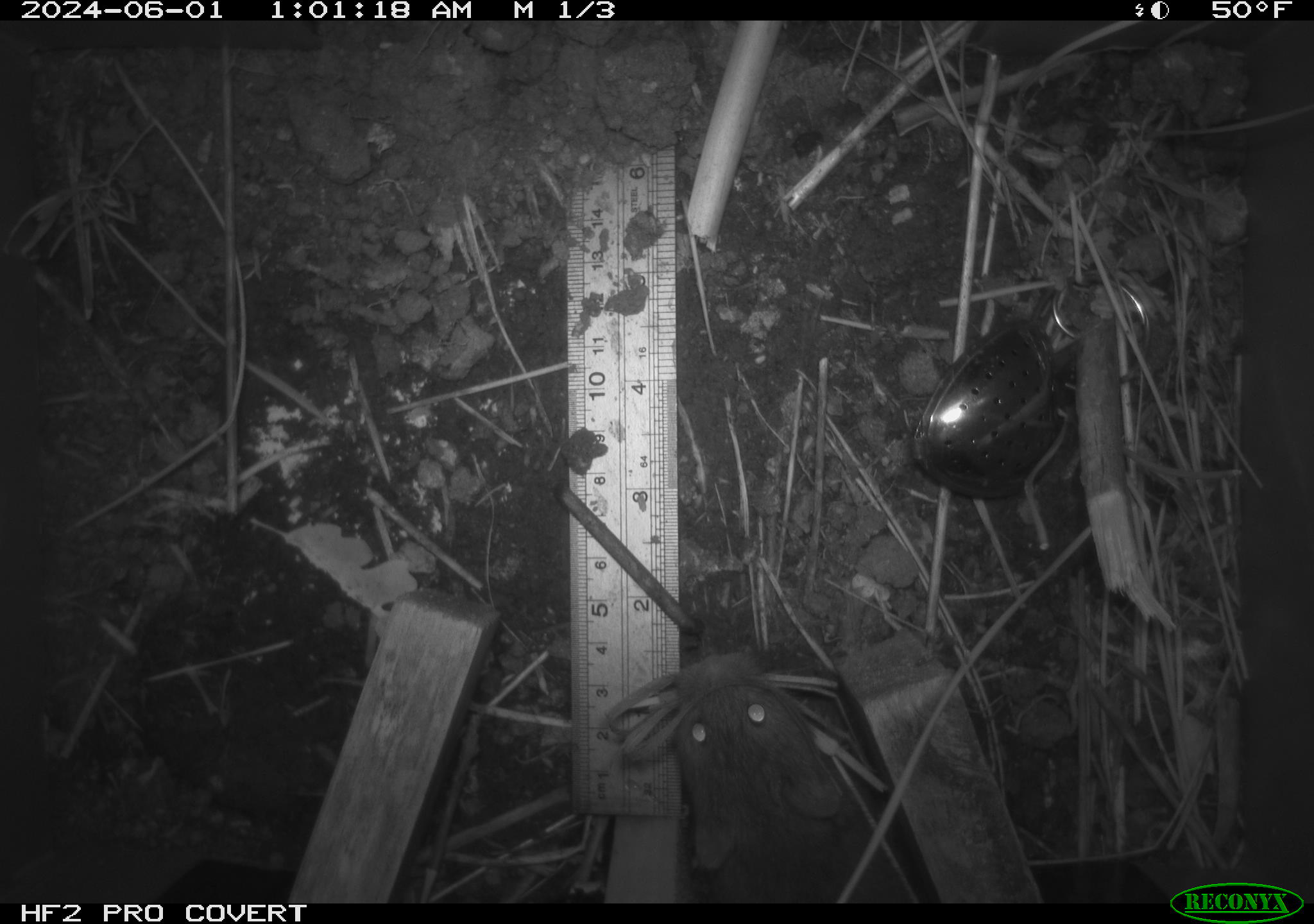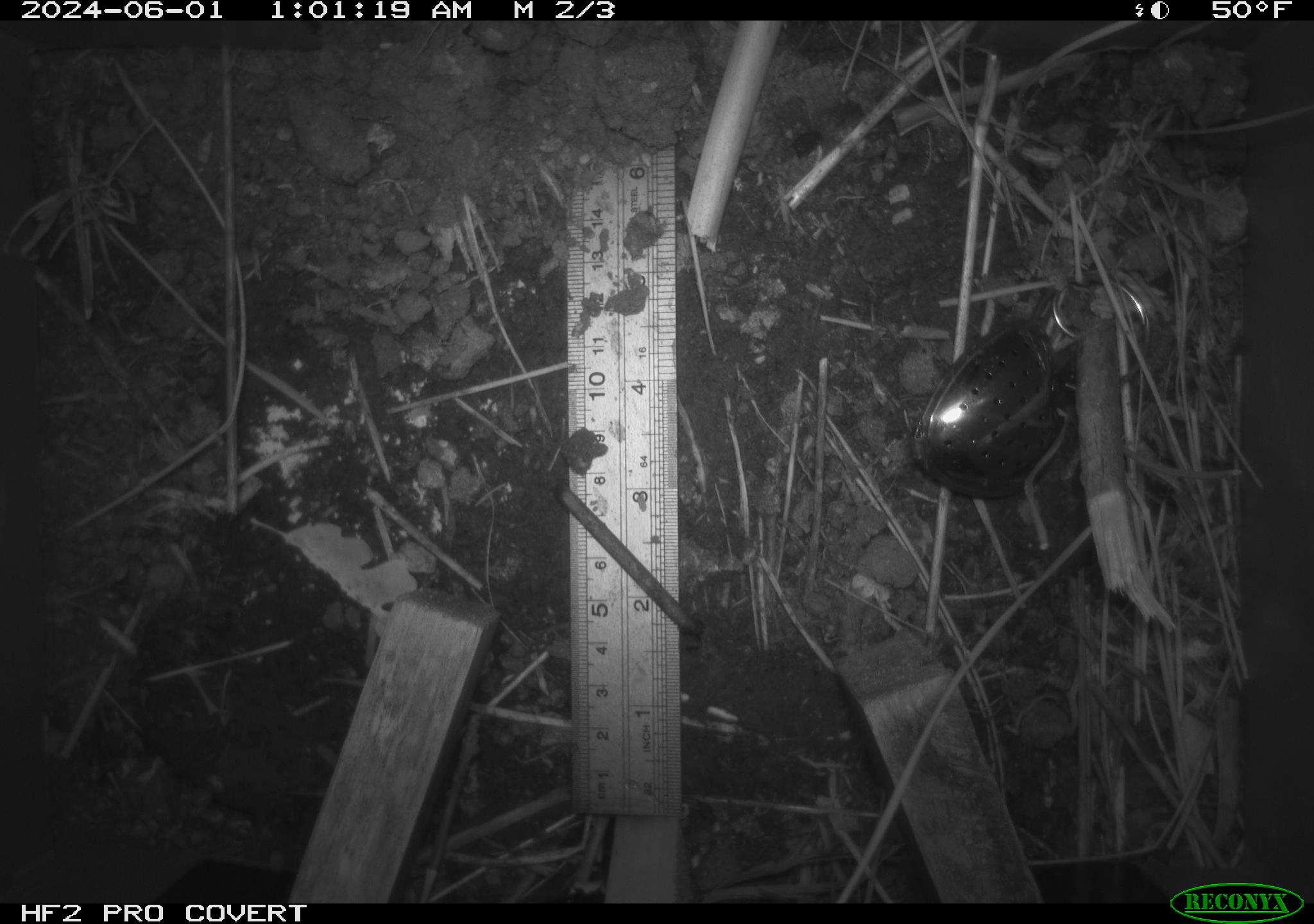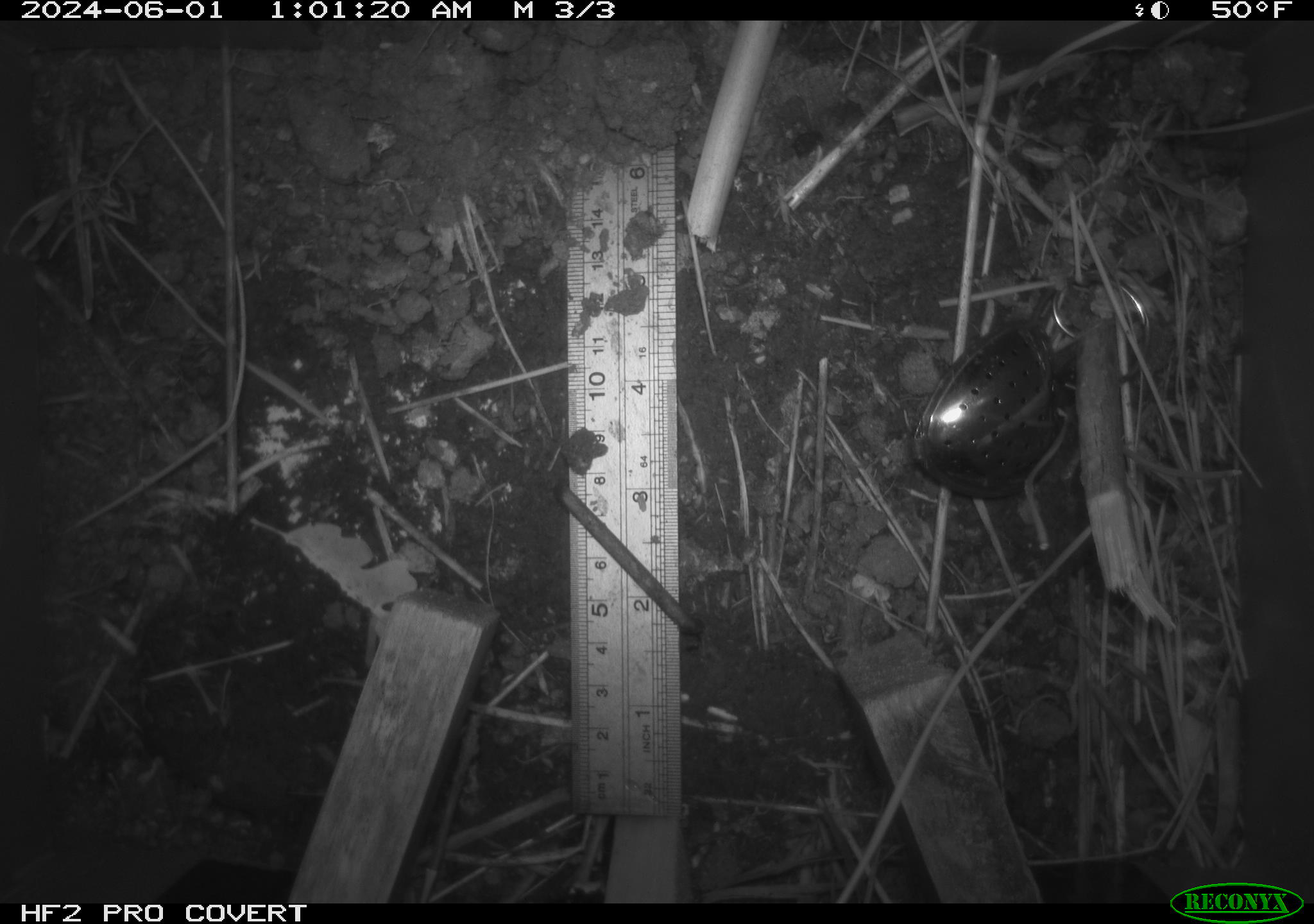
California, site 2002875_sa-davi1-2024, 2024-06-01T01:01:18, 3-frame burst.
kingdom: Animalia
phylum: Chordata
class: Mammalia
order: Rodentia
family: Cricetidae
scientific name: Arvicolinae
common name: voles, lemmings, and muskrats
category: arvicolinae subfamily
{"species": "arvicolinae subfamily (voles, lemmings, and muskrats) (Arvicolinae)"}